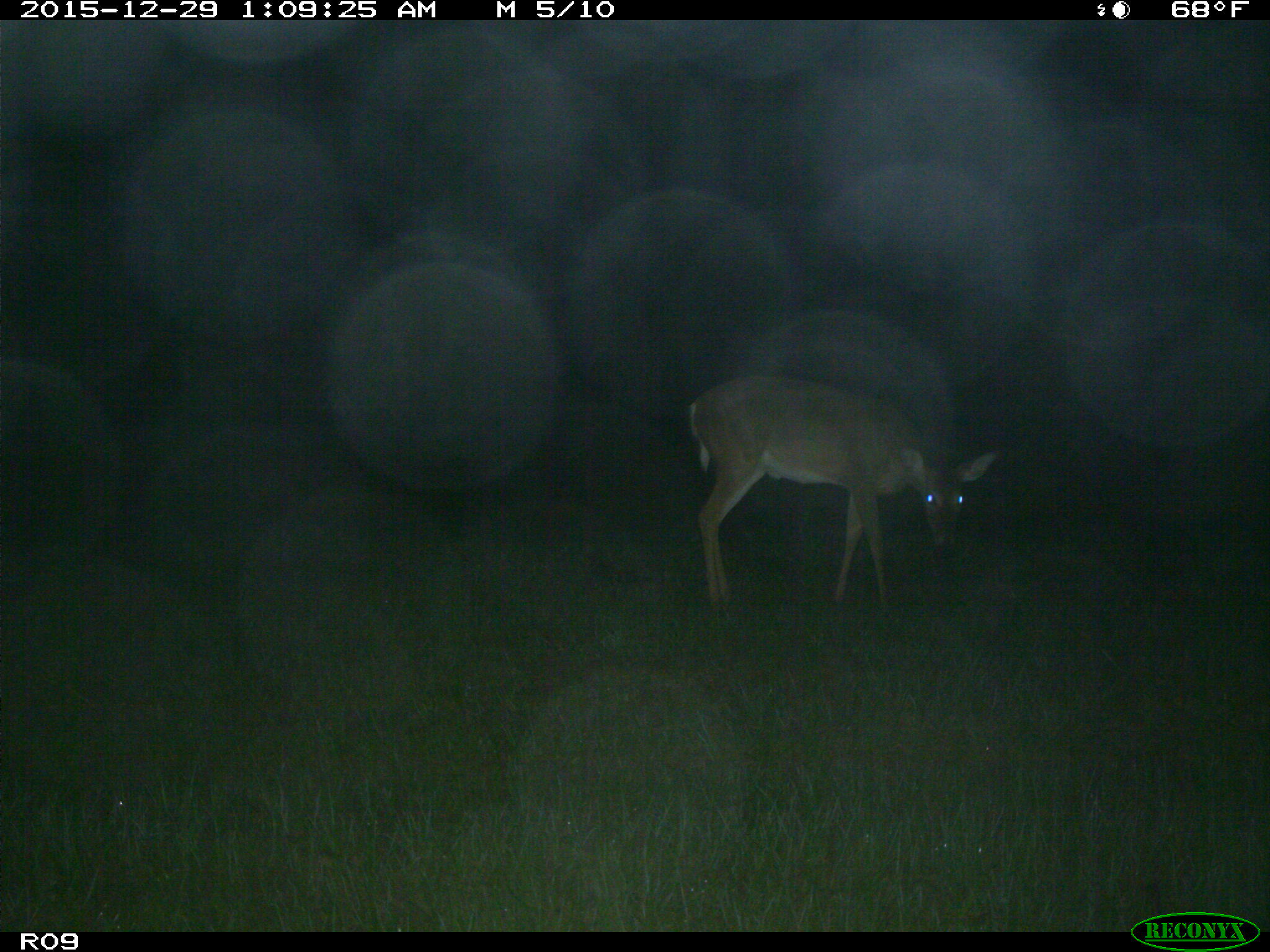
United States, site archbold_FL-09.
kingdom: Animalia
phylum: Chordata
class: Mammalia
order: Artiodactyla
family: Cervidae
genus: Odocoileus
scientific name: Odocoileus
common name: deer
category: unidentified deer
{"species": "unidentified deer (deer) (Odocoileus)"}